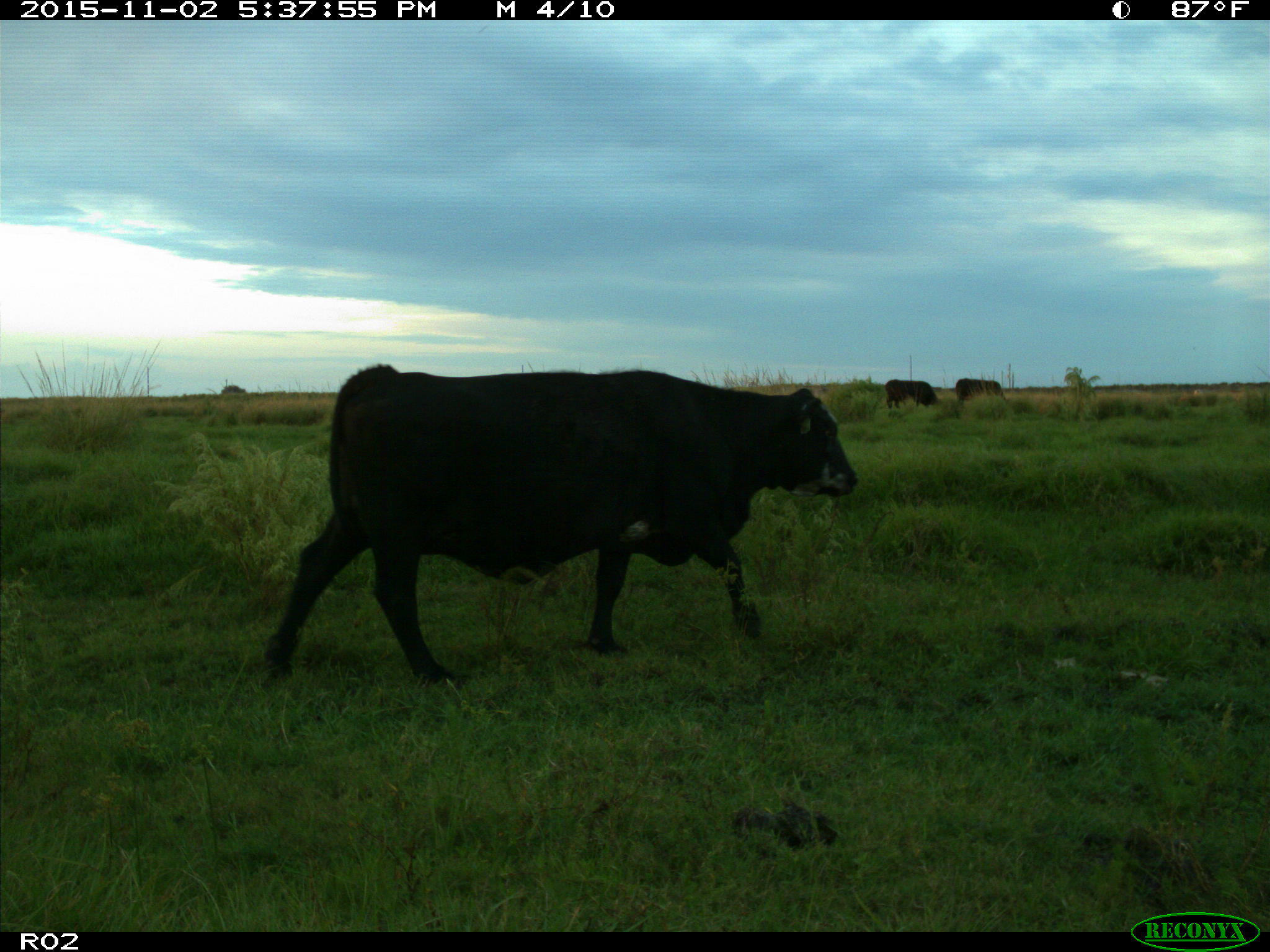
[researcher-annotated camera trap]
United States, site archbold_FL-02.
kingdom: Animalia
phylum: Chordata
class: Mammalia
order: Artiodactyla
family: Bovidae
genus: Bos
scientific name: Bos taurus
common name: domestic cow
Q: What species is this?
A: Bos taurus (domestic cow).